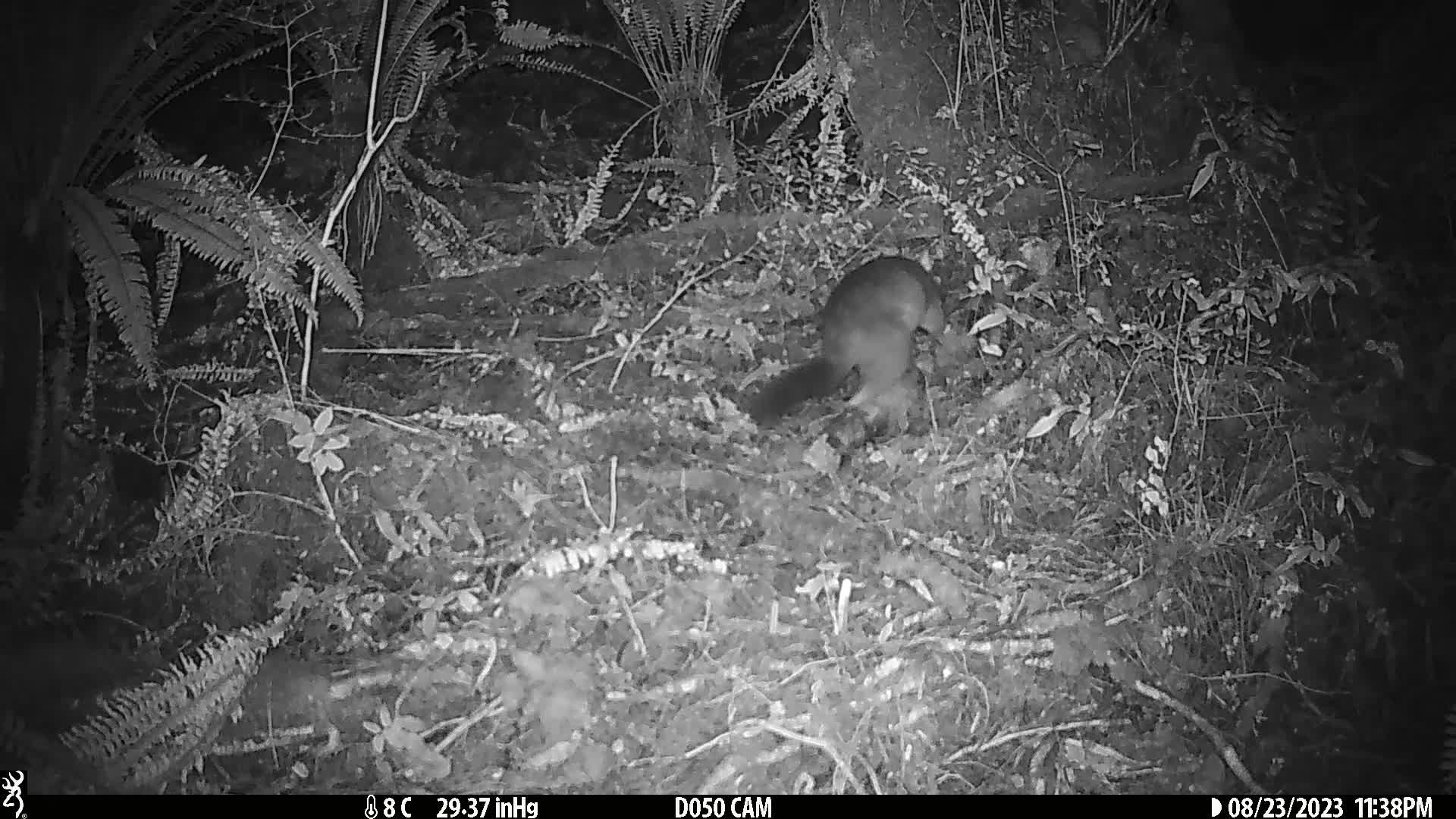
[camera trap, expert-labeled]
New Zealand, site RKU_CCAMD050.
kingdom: Animalia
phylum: Chordata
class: Mammalia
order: Diprotodontia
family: Phalangeridae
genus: Trichosurus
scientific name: Trichosurus vulpecula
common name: common brushtail possum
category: possum